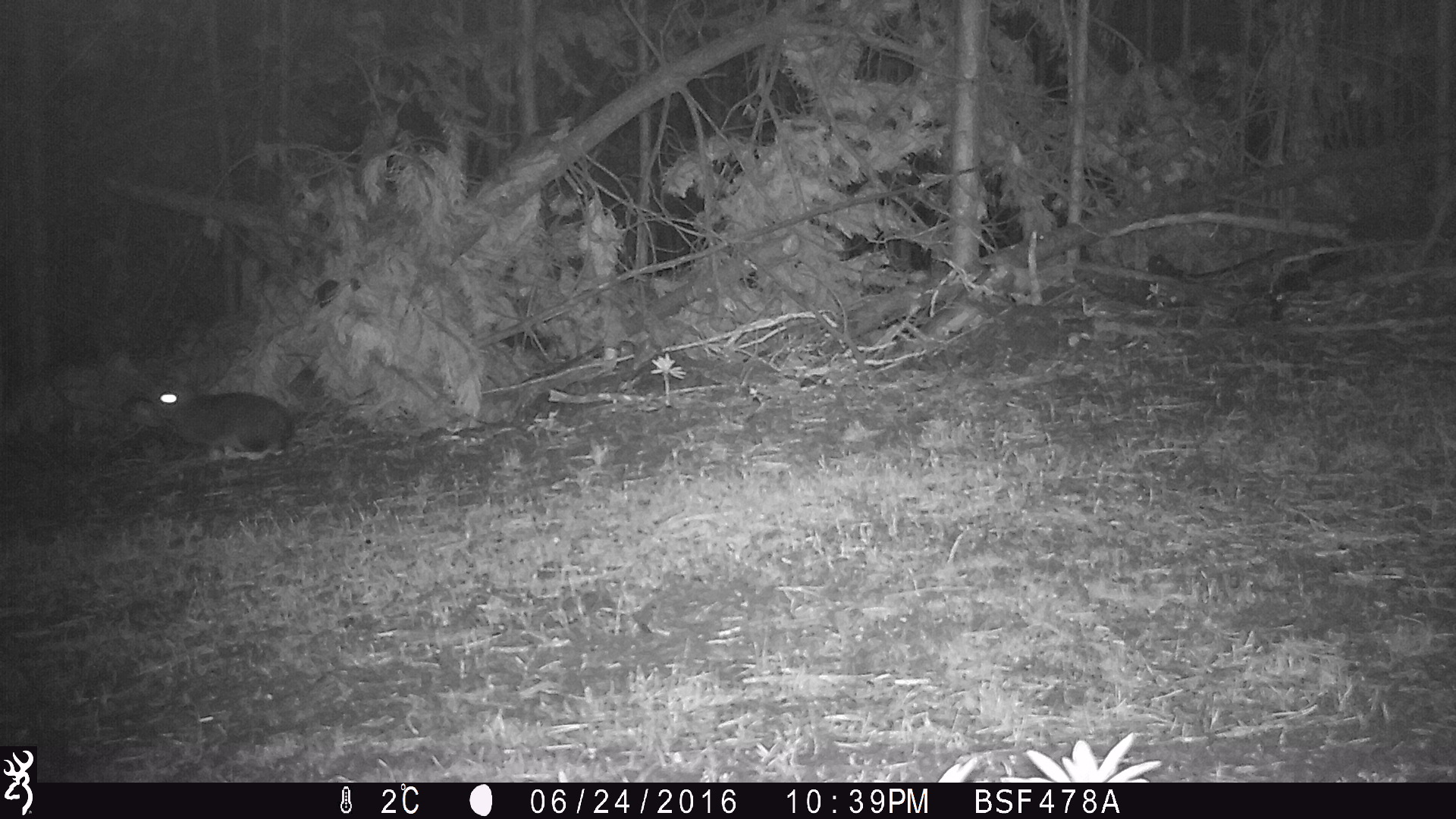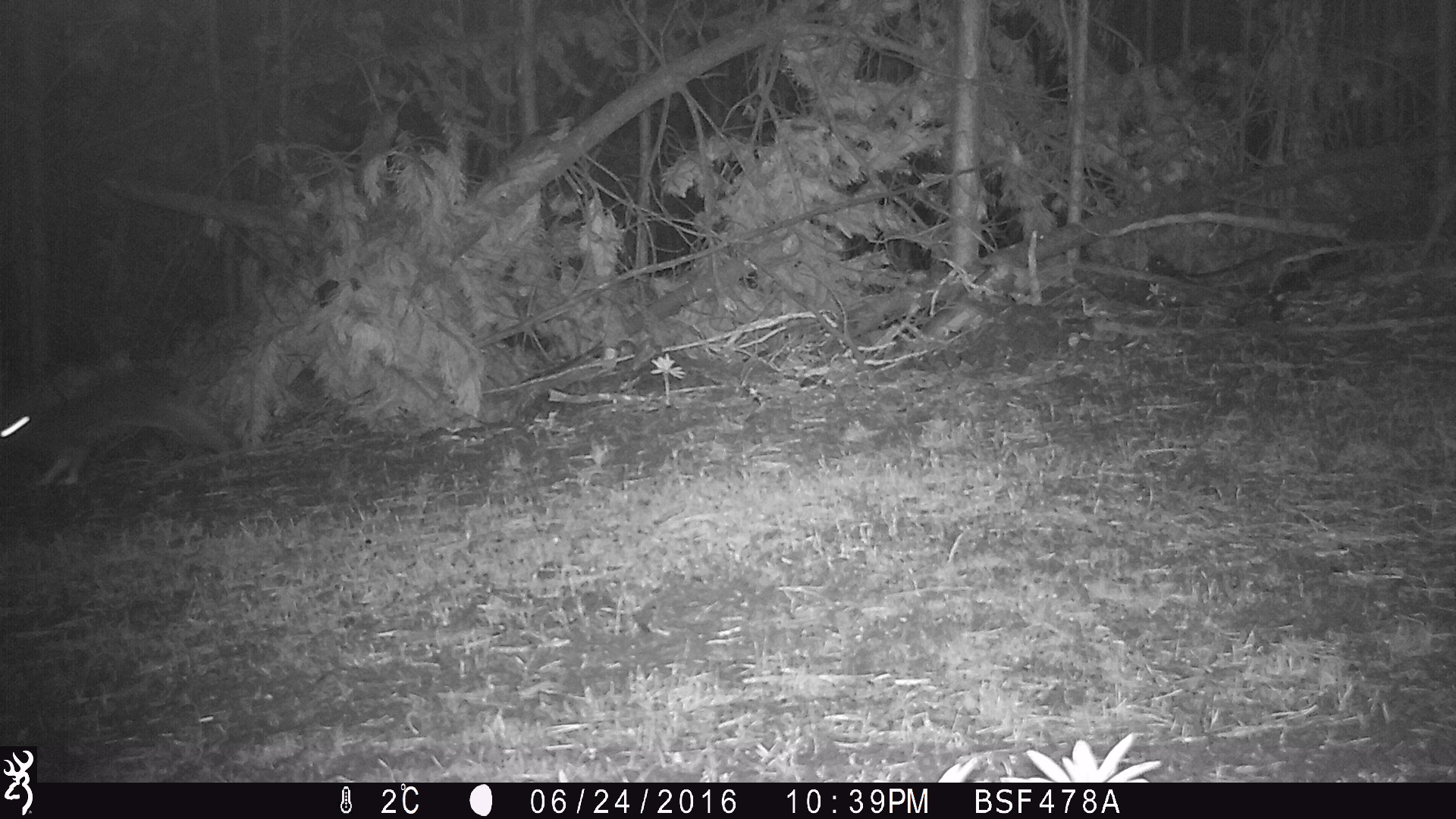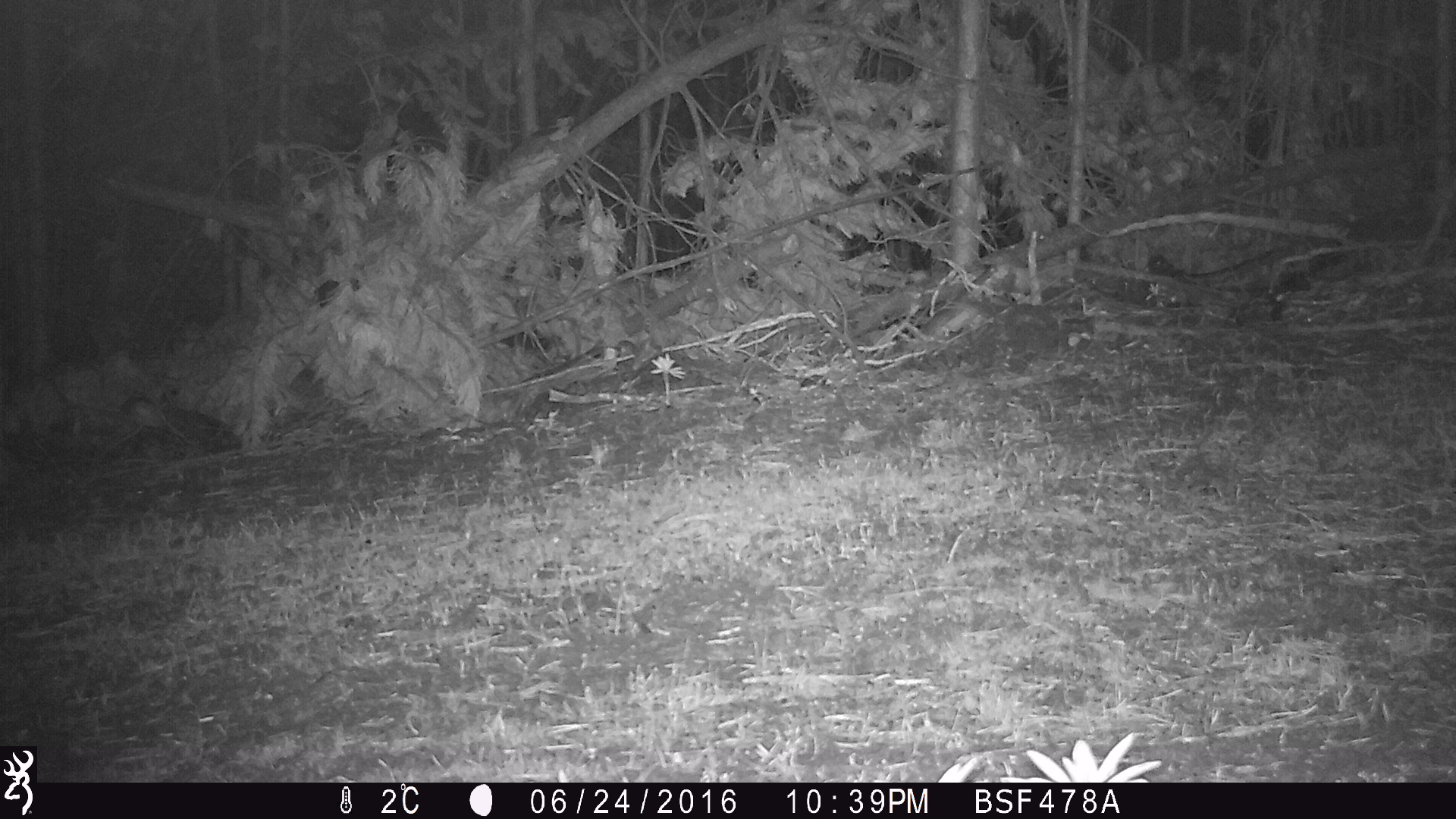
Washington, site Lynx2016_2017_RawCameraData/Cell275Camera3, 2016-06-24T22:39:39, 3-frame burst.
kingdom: Animalia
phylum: Chordata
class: Mammalia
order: Lagomorpha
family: Leporidae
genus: Lepus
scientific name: Lepus americanus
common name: snowshoe hare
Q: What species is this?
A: Lepus americanus (snowshoe hare).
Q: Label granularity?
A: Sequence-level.